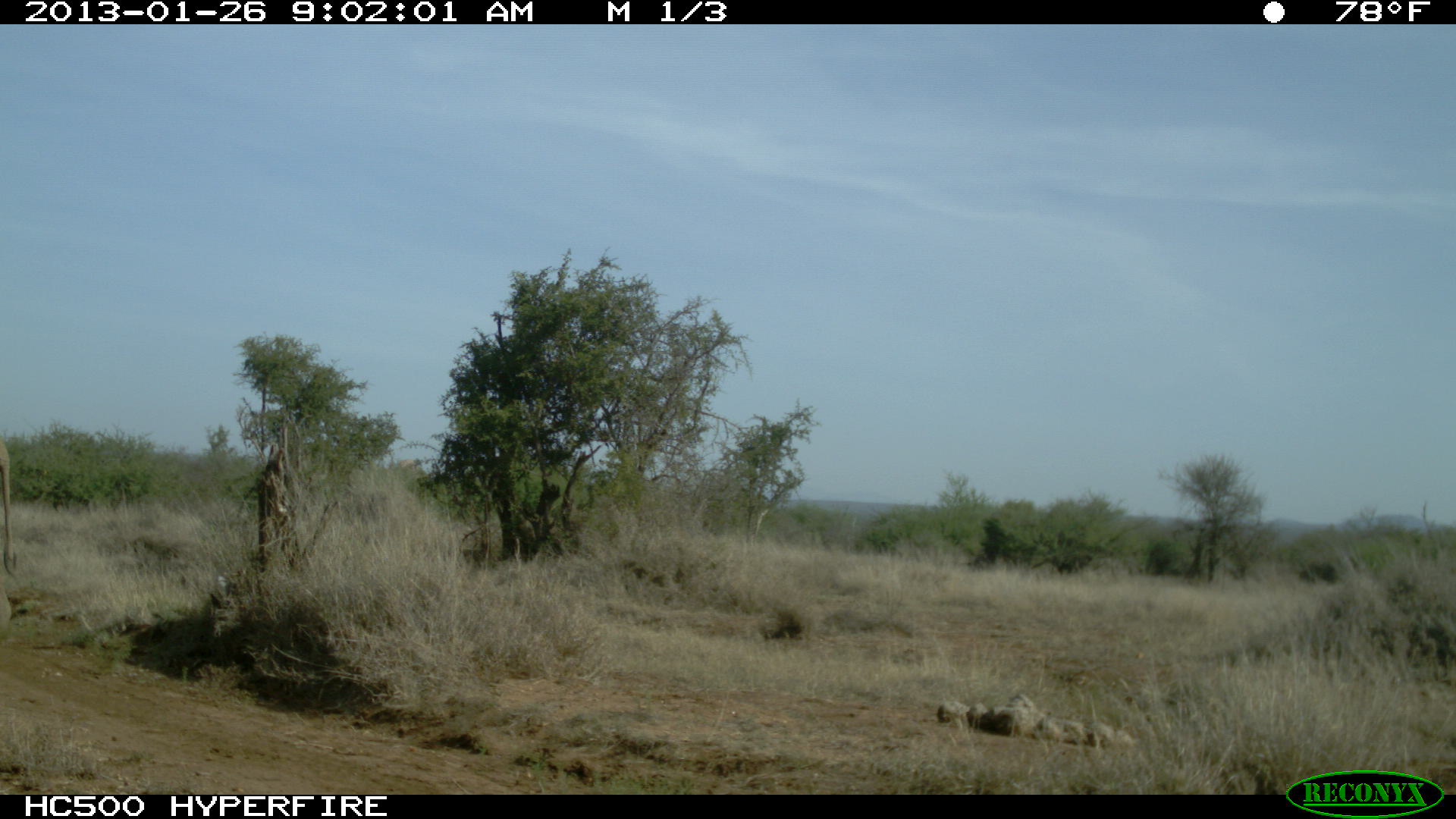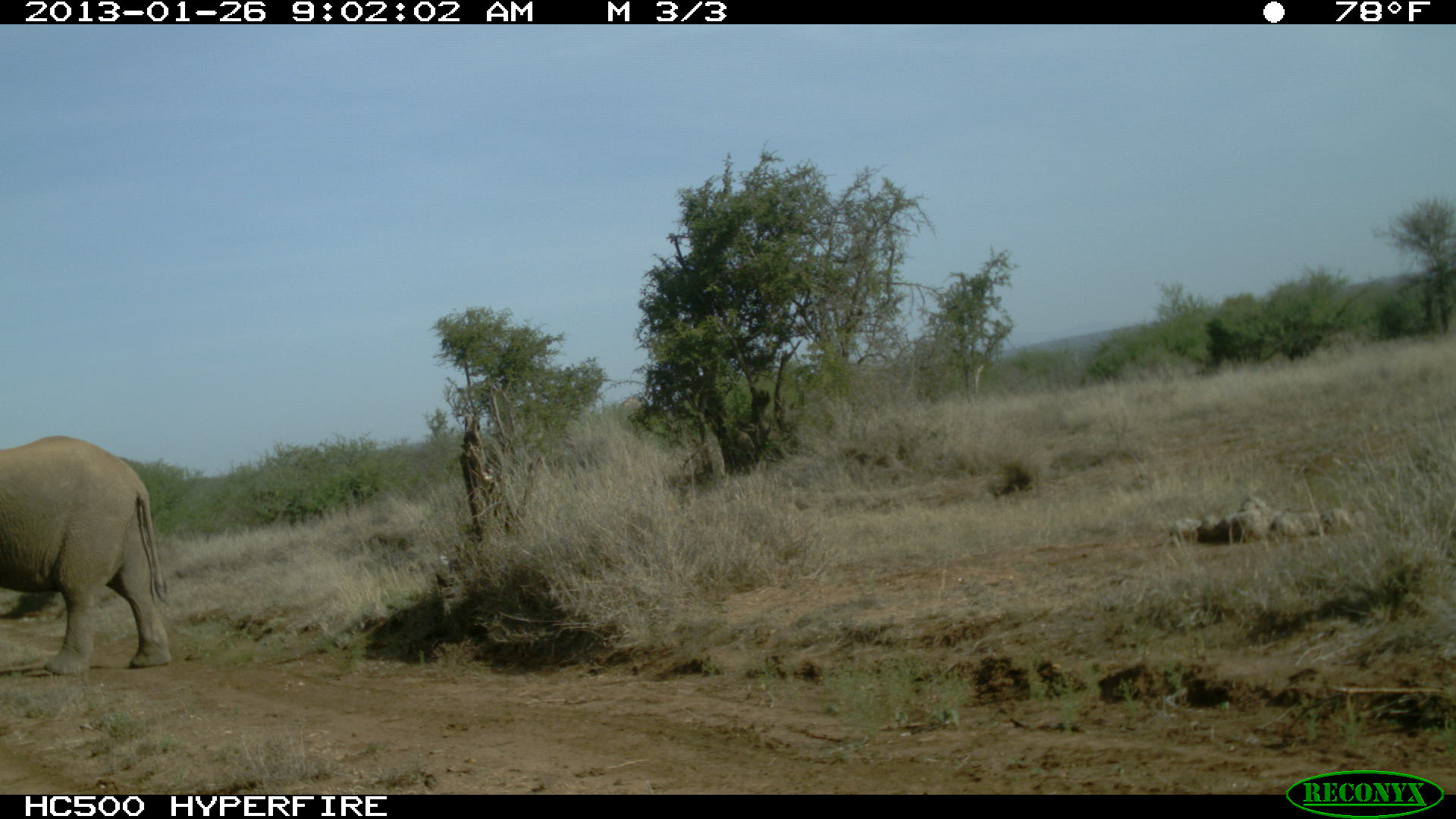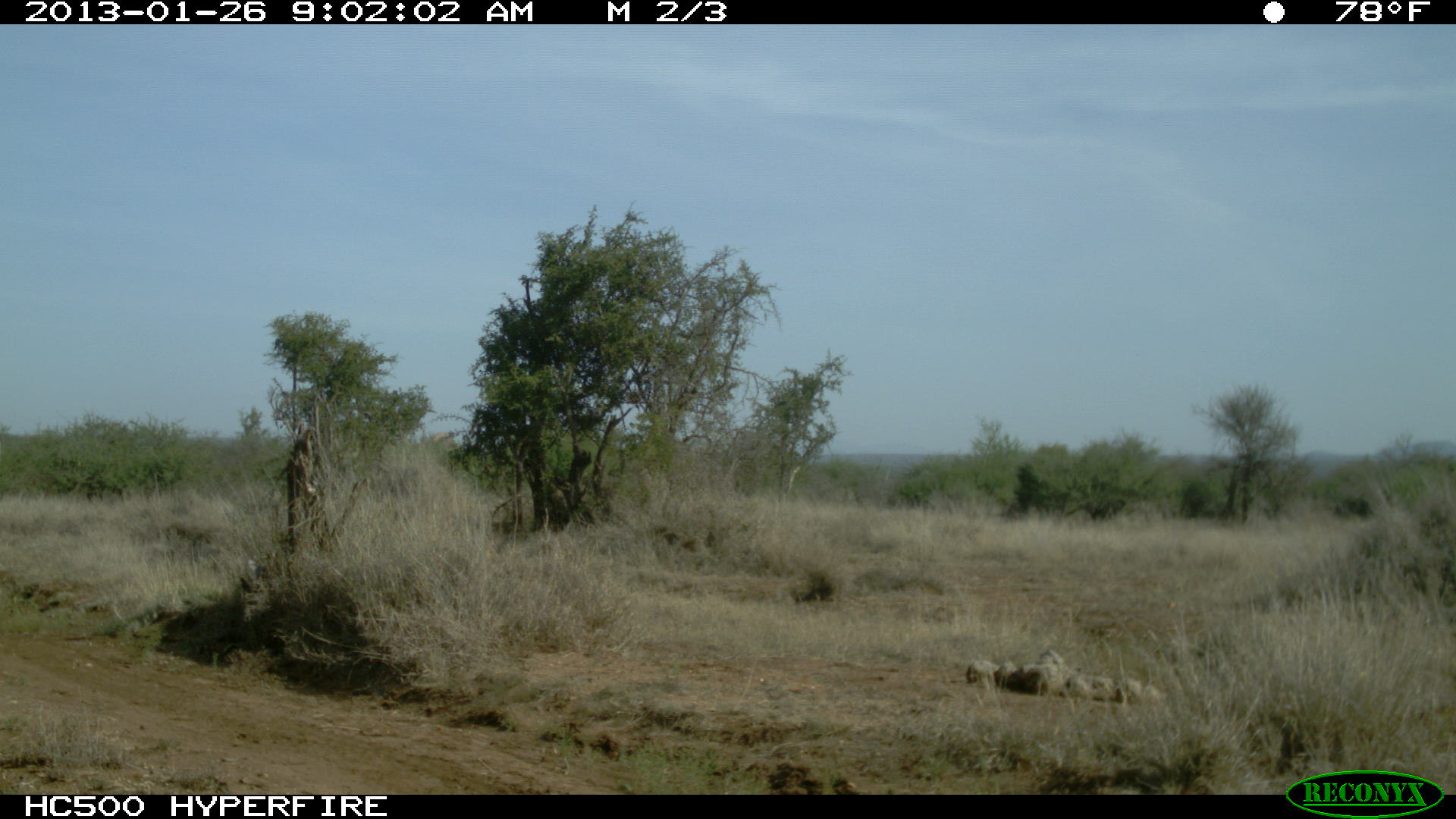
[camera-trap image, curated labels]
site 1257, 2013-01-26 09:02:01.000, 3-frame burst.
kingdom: Animalia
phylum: Chordata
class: Mammalia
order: Proboscidea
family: Elephantidae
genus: Loxodonta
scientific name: Loxodonta africana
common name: african bush elephant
Loxodonta africana (african bush elephant), count 1.